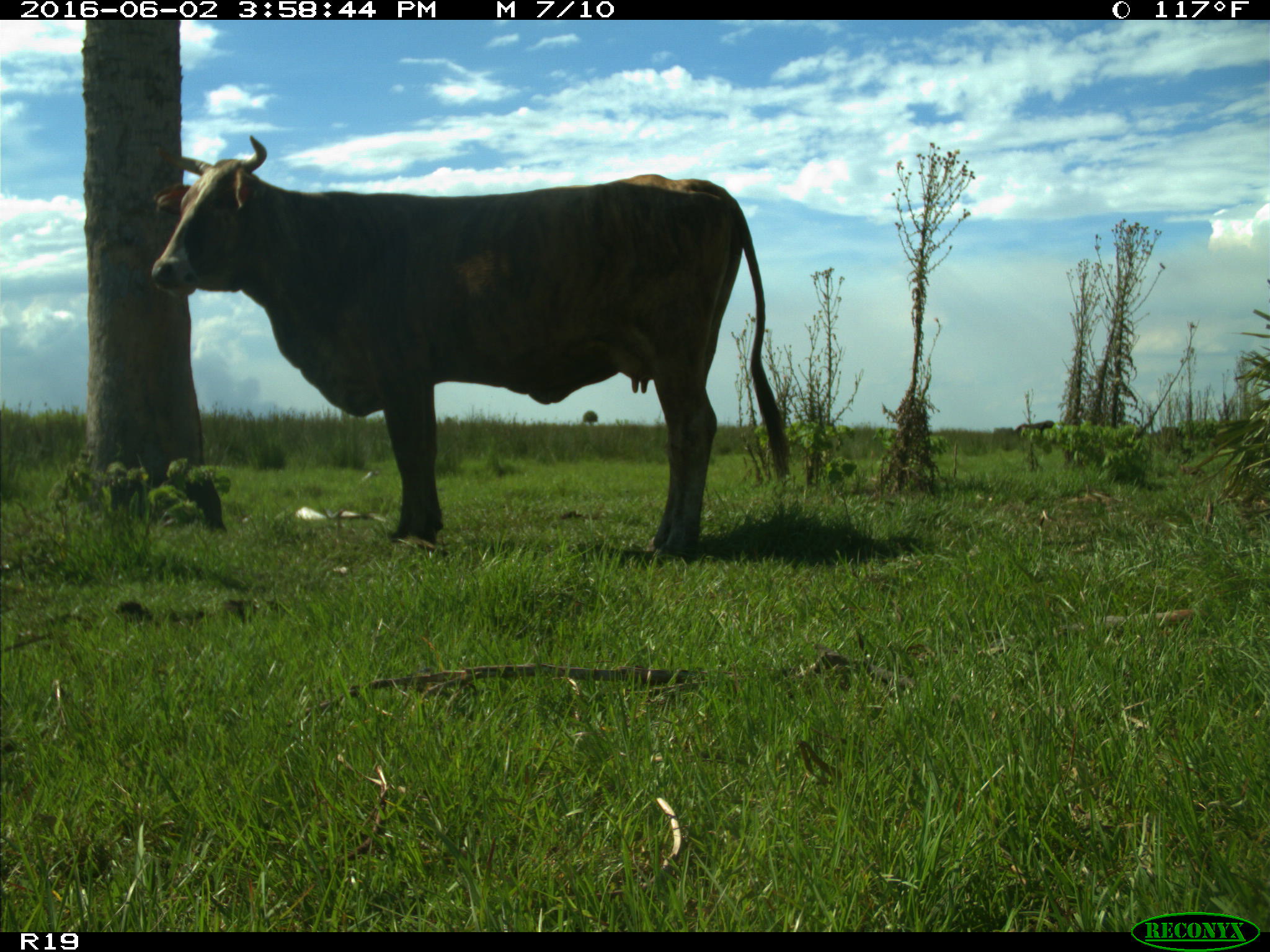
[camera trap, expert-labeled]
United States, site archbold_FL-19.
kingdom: Animalia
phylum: Chordata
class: Mammalia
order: Artiodactyla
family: Bovidae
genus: Bos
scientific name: Bos taurus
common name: domestic cow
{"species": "Bos taurus (domestic cow)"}